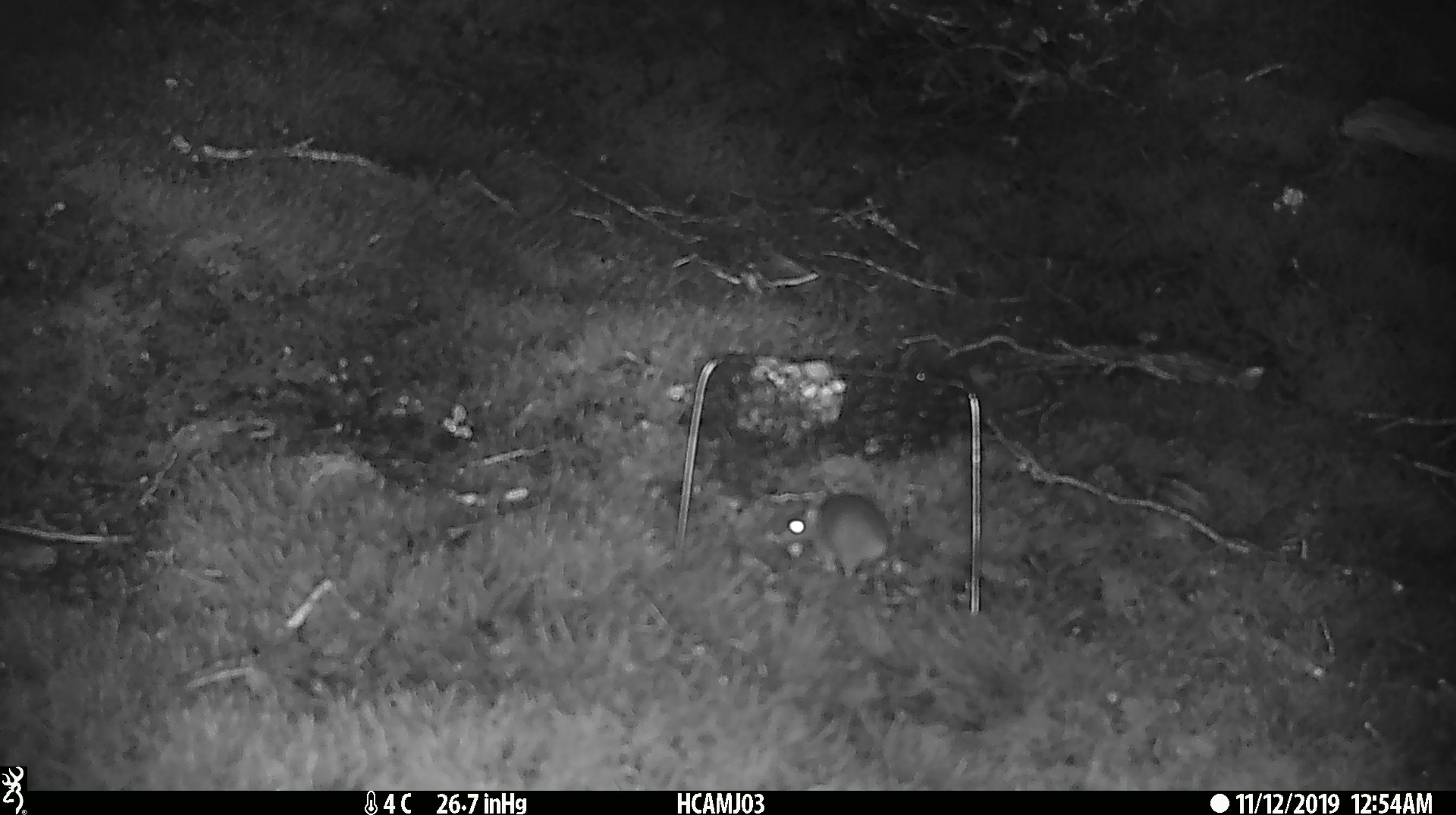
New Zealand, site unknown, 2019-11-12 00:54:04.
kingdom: Animalia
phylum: Chordata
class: Mammalia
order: Rodentia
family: Muridae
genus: Mus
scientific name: Mus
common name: mouse